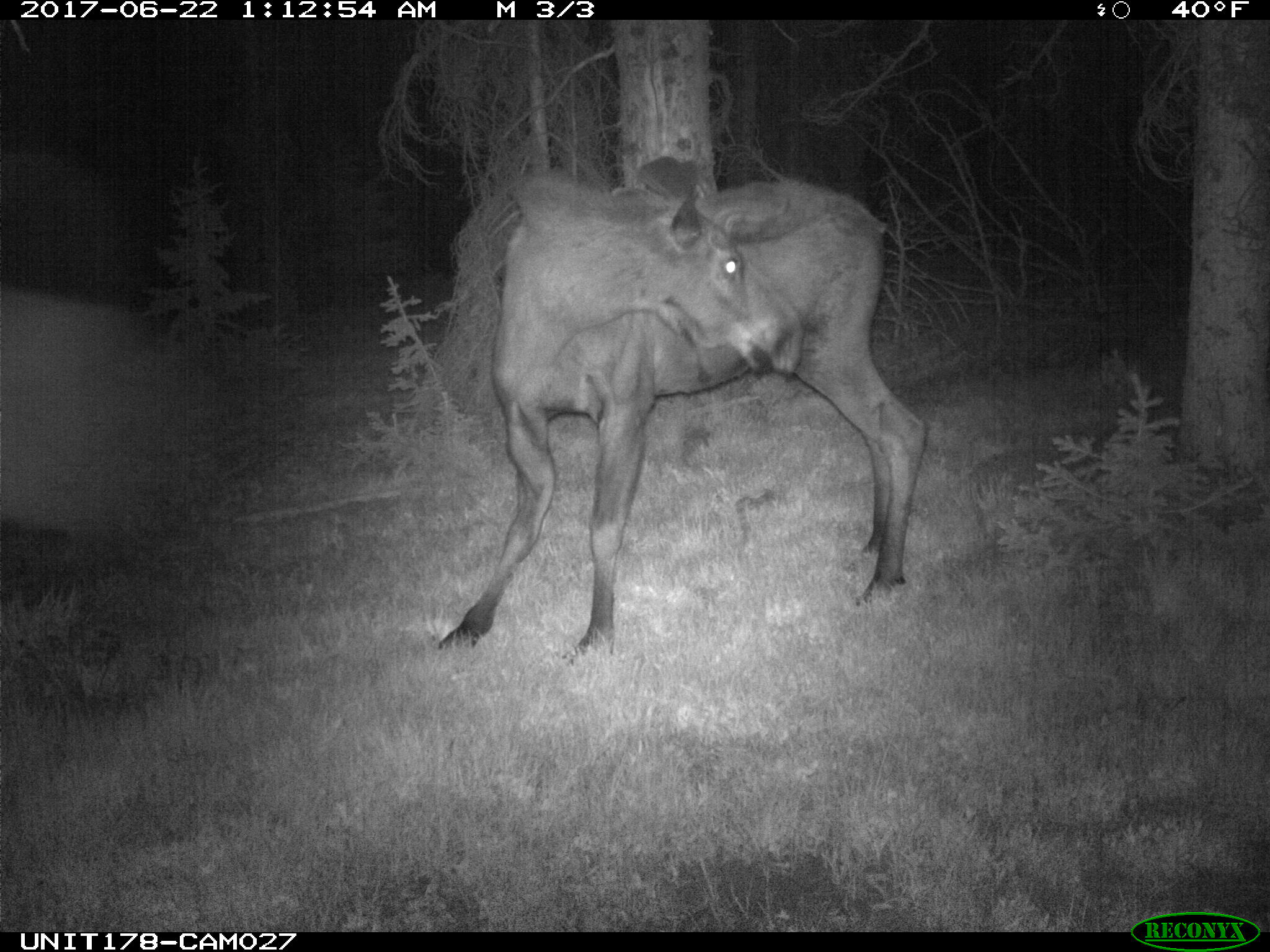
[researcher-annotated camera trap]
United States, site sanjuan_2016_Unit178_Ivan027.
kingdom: Animalia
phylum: Chordata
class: Mammalia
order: Artiodactyla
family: Cervidae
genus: Alces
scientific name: Alces alces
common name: moose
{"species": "Alces alces (moose)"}